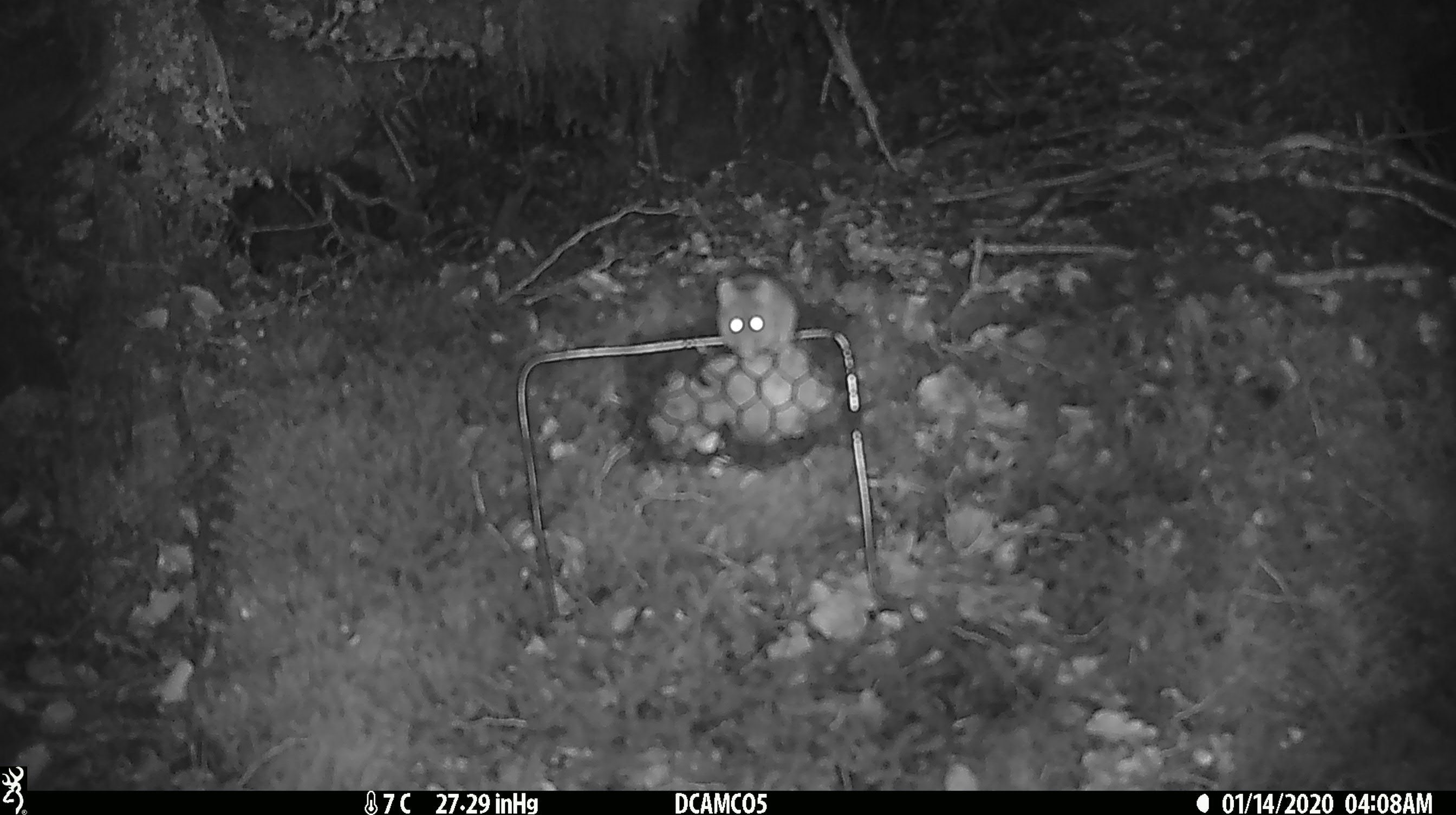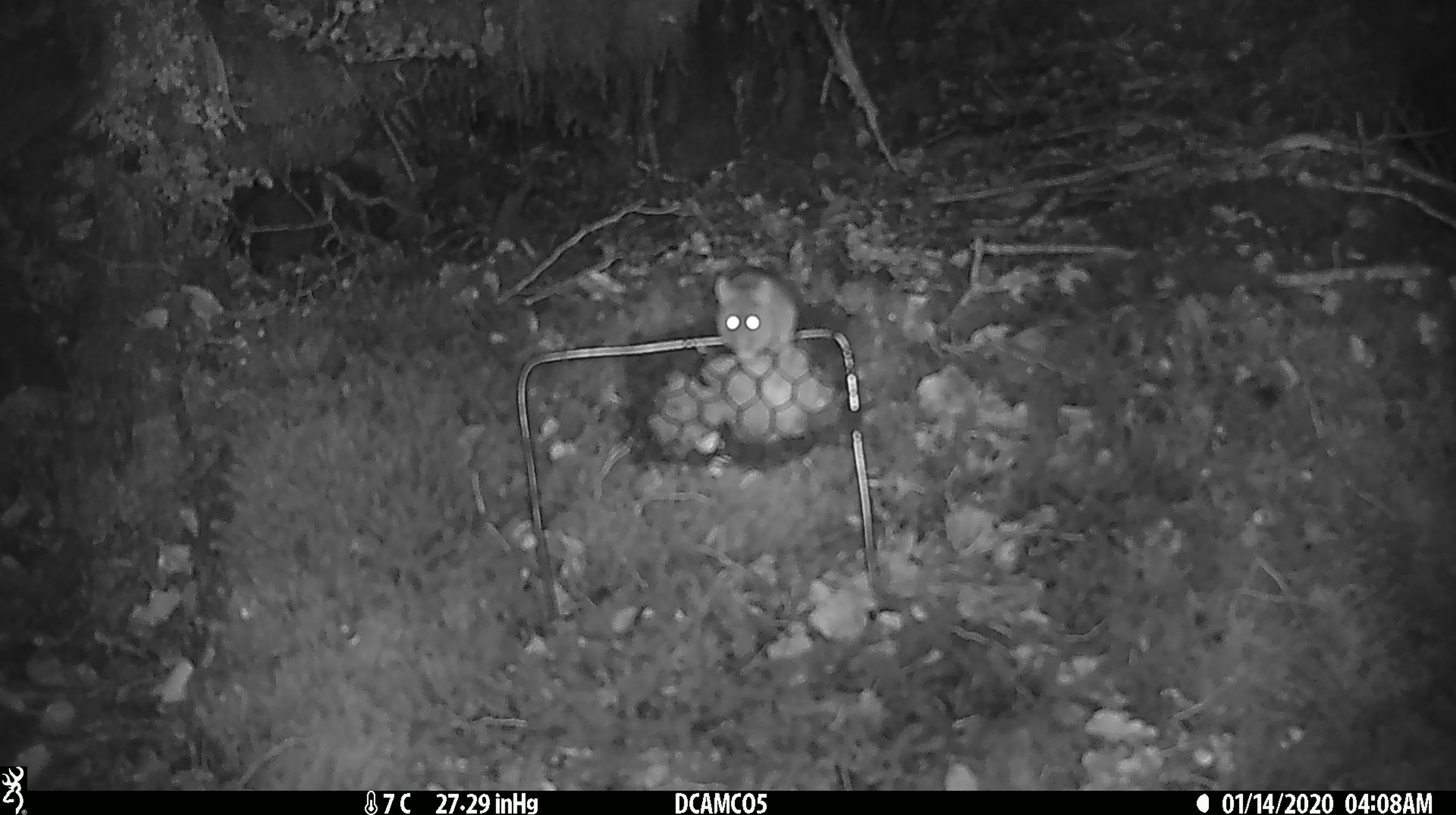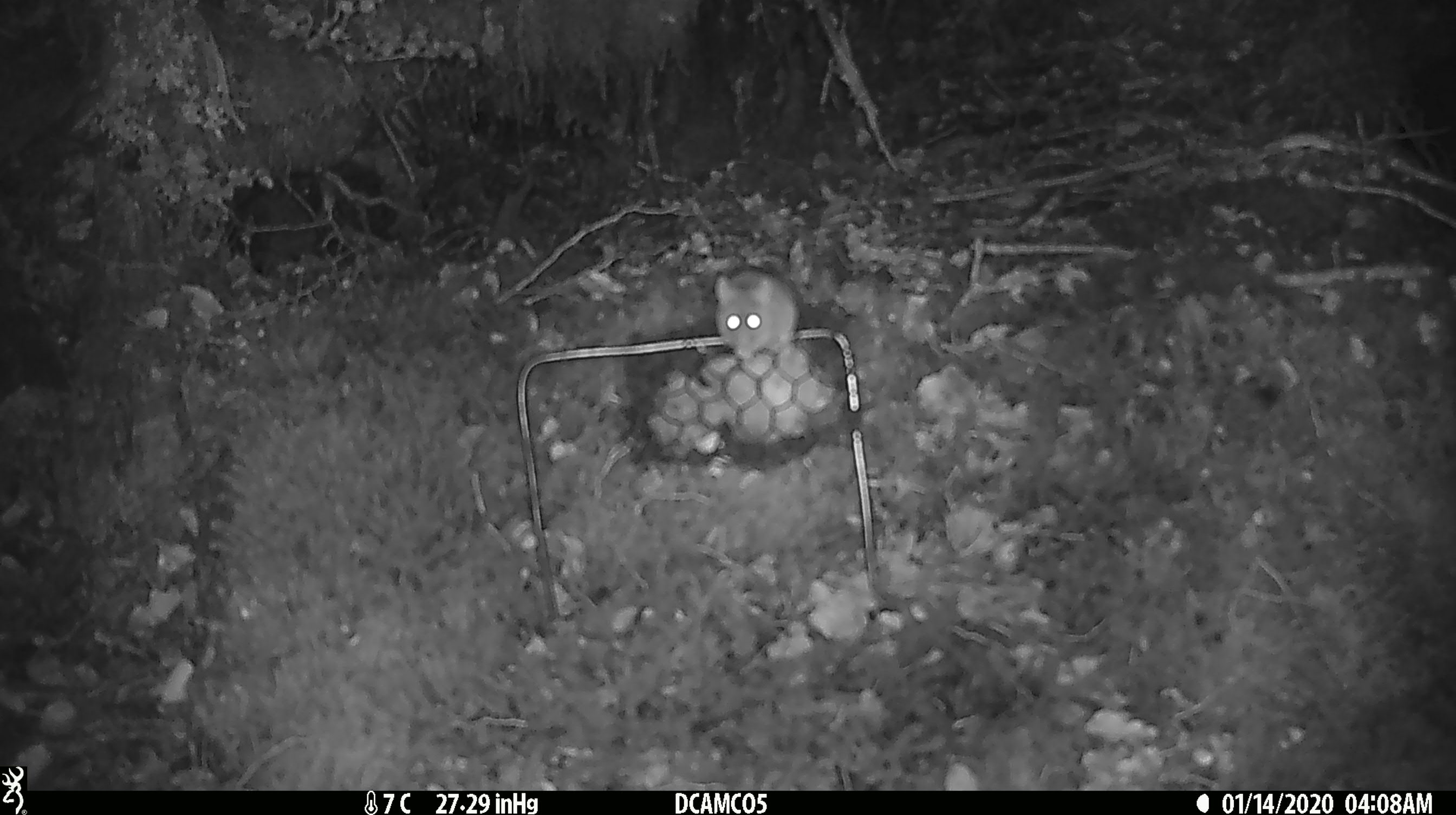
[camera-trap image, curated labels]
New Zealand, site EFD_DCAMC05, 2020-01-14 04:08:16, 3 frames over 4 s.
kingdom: Animalia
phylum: Chordata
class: Mammalia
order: Rodentia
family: Muridae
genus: Mus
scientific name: Mus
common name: mouse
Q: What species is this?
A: Mouse (Mus).